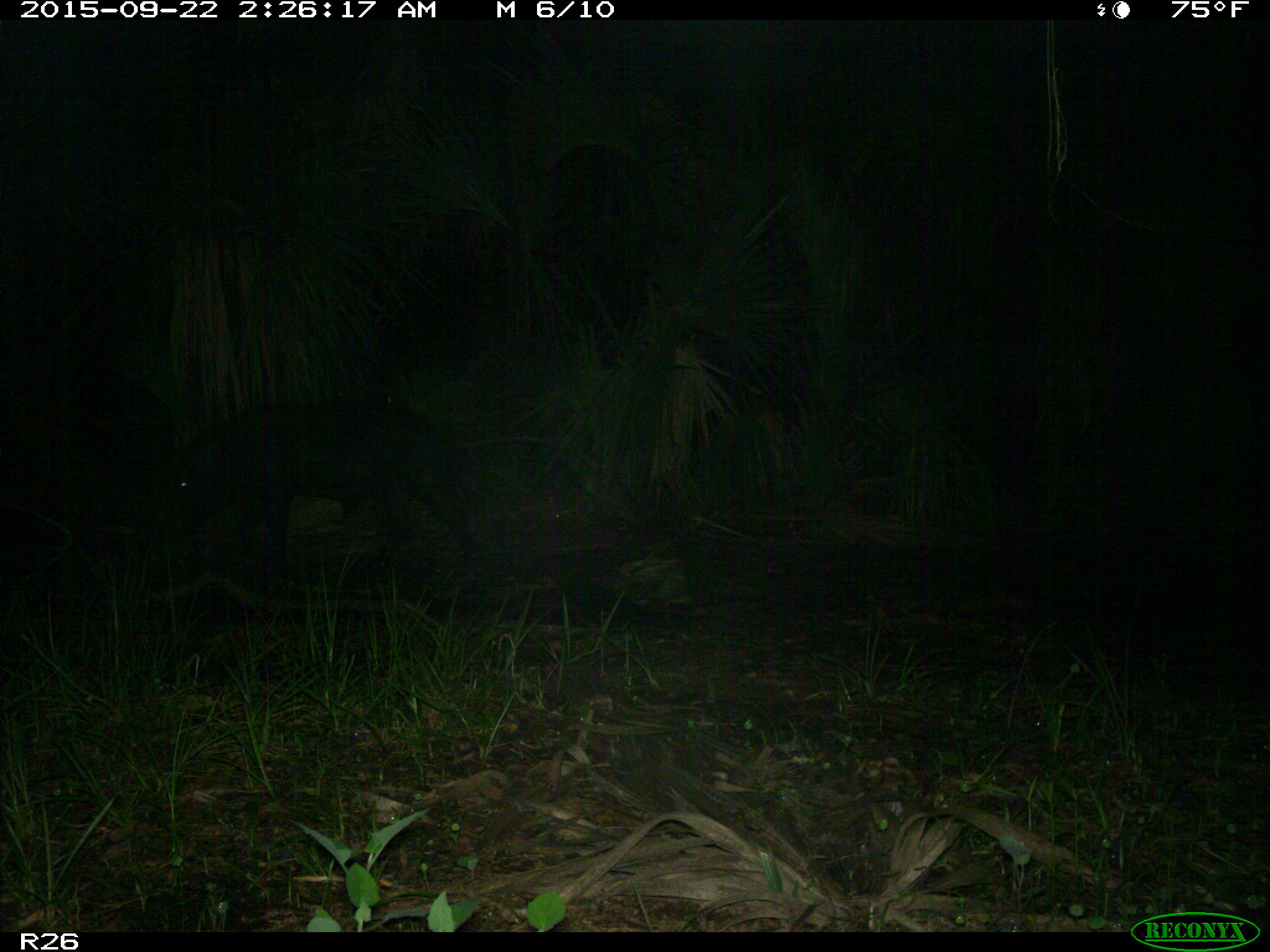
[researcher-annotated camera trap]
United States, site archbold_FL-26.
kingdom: Animalia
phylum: Chordata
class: Mammalia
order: Artiodactyla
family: Suidae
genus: Sus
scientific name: Sus scrofa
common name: wild boar